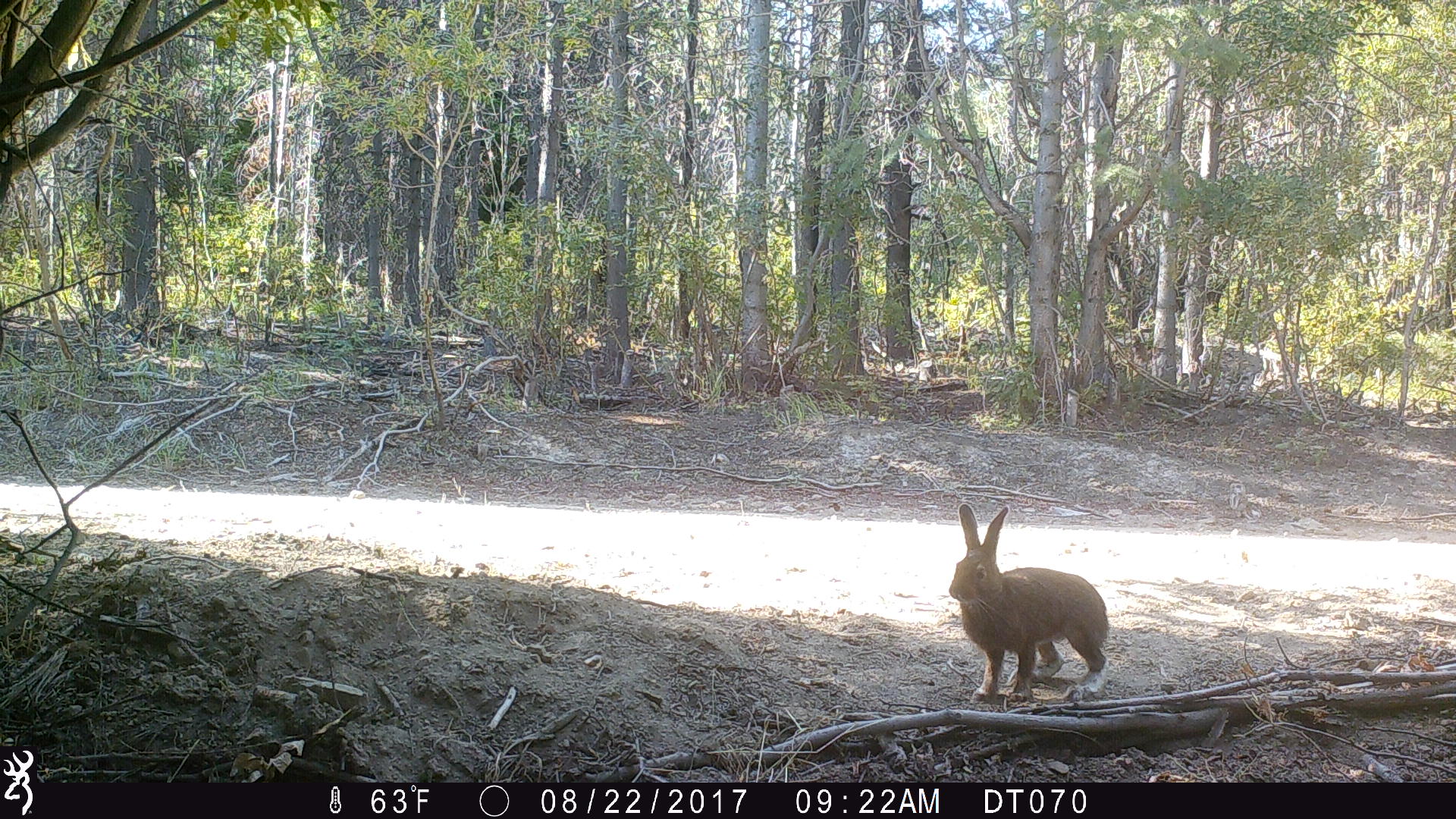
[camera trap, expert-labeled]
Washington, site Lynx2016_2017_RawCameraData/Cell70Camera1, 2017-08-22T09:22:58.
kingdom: Animalia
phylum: Chordata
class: Mammalia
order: Lagomorpha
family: Leporidae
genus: Lepus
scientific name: Lepus americanus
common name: snowshoe hare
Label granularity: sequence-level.